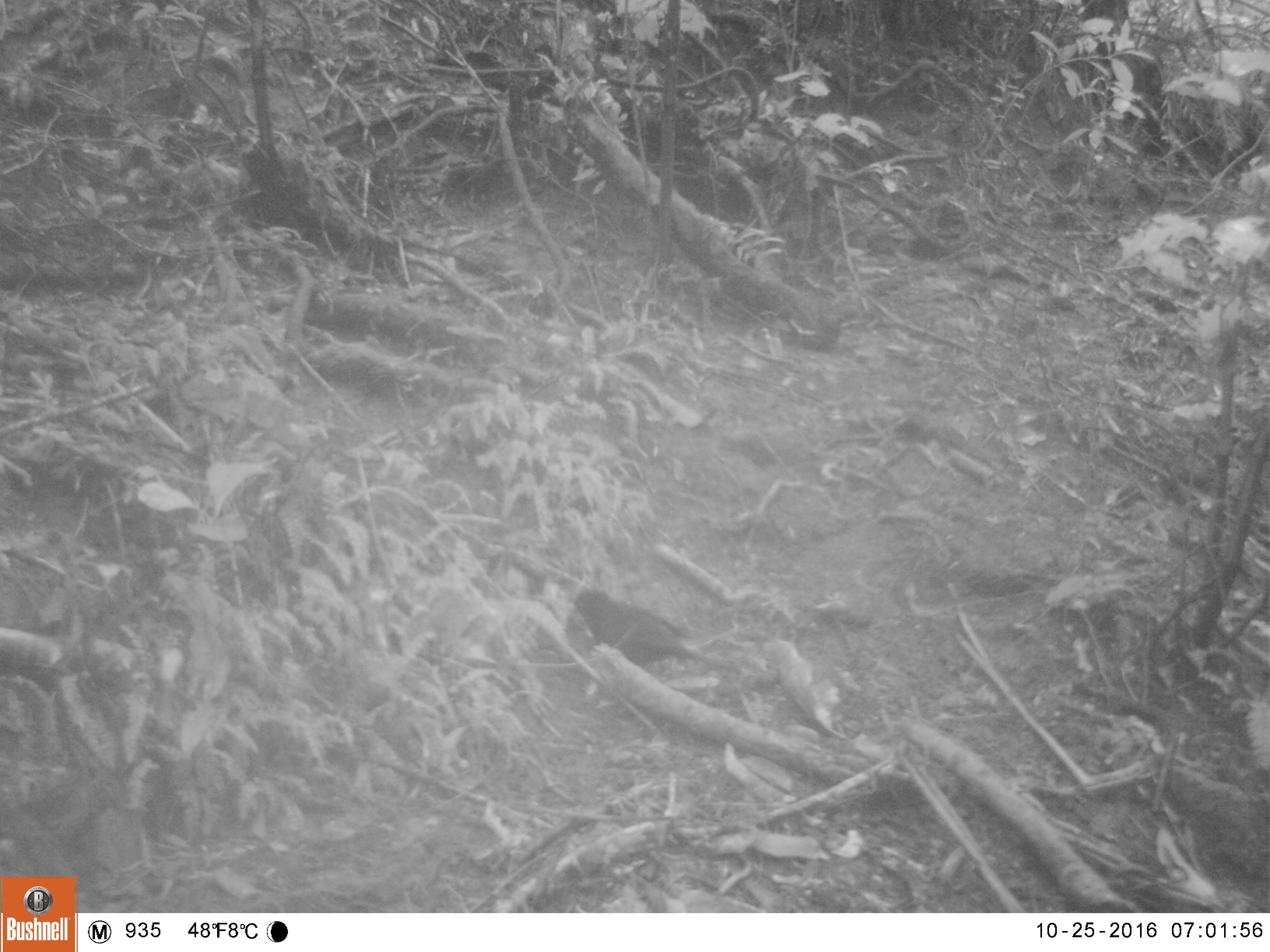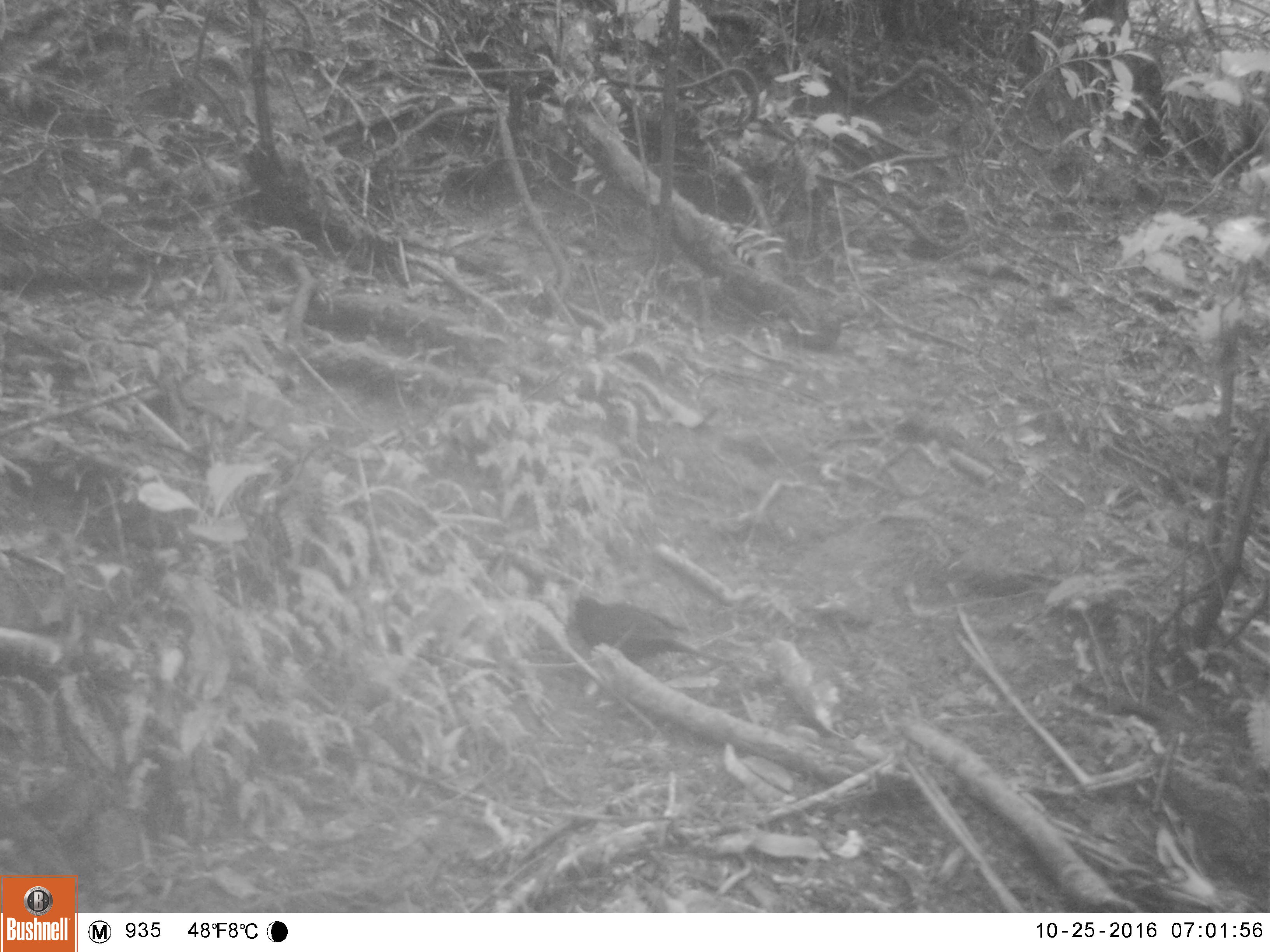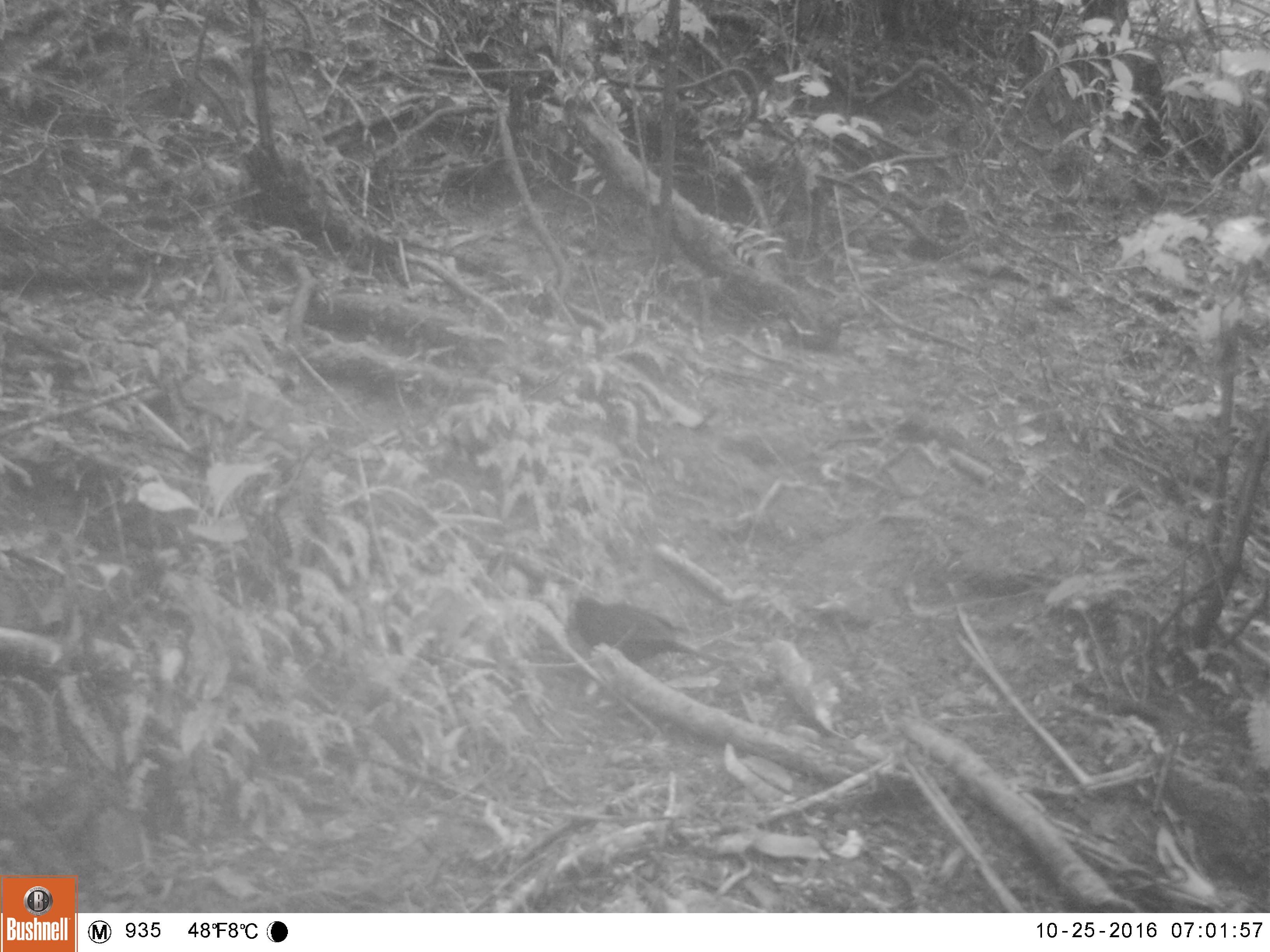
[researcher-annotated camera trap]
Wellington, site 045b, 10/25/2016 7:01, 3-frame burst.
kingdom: Animalia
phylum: Chordata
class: Aves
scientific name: Aves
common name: bird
Bird (Aves).